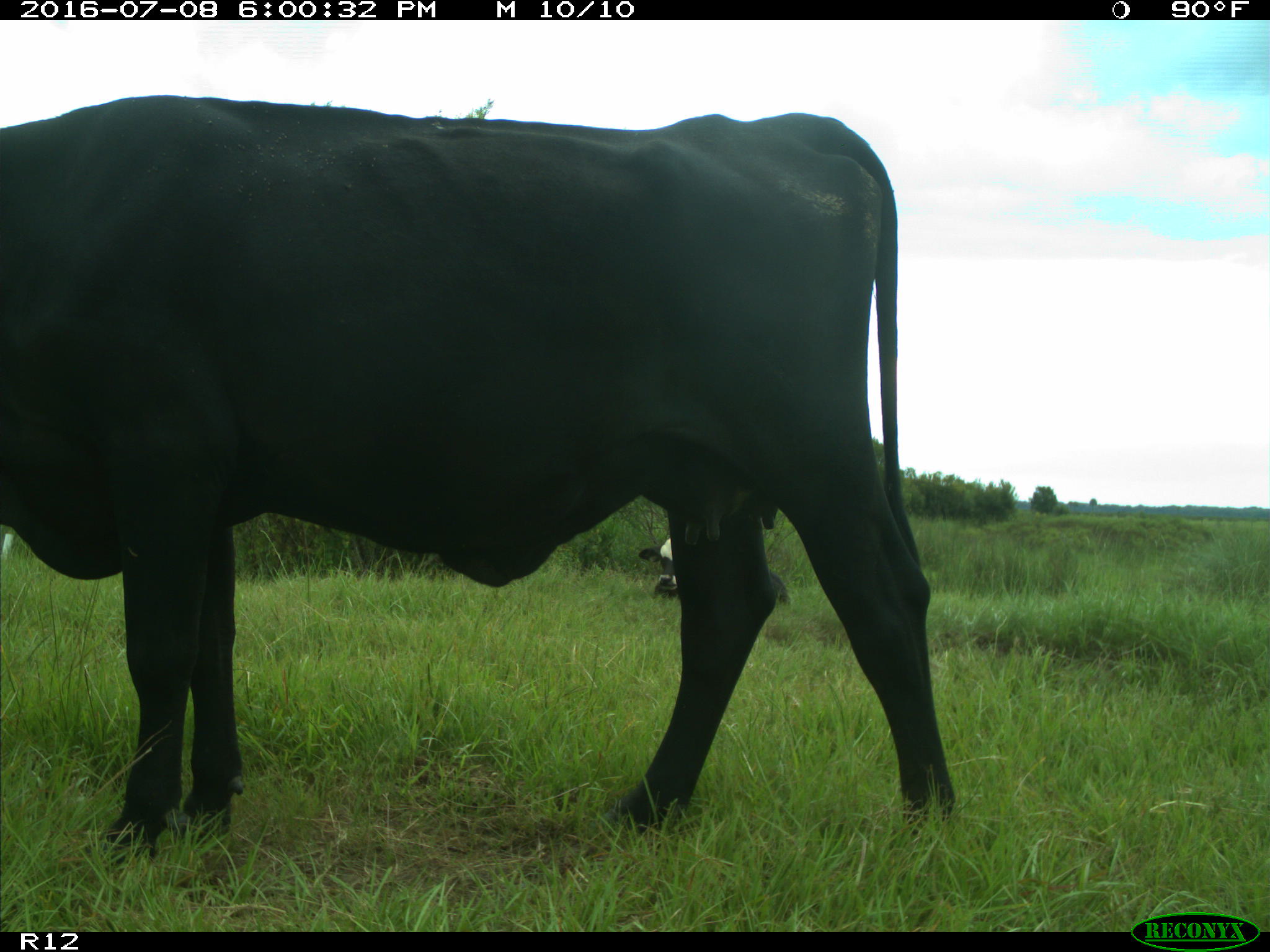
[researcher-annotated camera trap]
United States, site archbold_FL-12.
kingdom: Animalia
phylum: Chordata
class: Mammalia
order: Artiodactyla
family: Bovidae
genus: Bos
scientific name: Bos taurus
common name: domestic cow